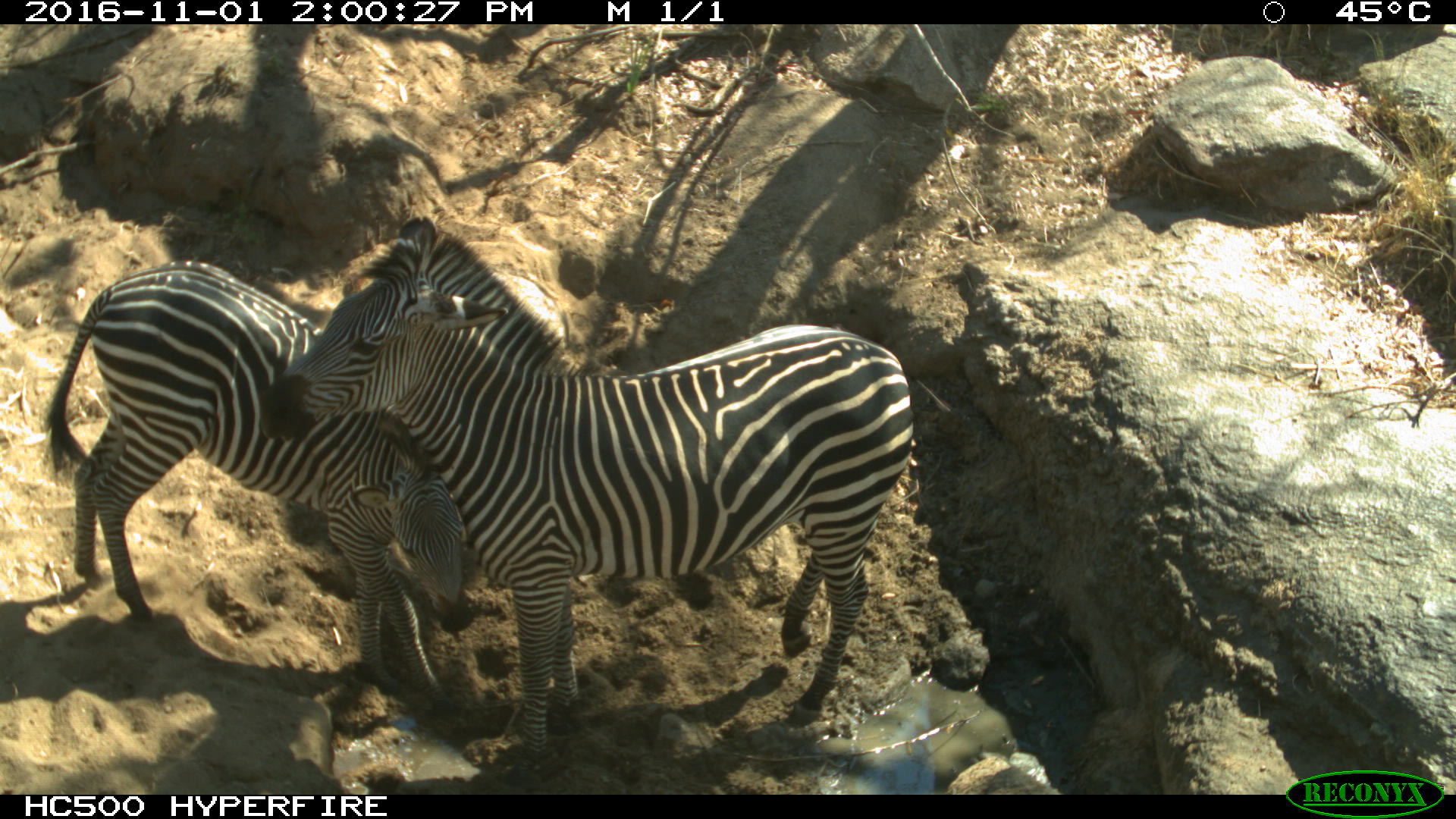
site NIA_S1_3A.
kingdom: Animalia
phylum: Chordata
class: Mammalia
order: Perissodactyla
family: Equidae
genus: Equus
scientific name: Equus quagga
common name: plains zebra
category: zebraplains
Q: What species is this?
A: Zebraplains (plains zebra) (Equus quagga).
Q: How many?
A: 2.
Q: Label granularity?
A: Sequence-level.